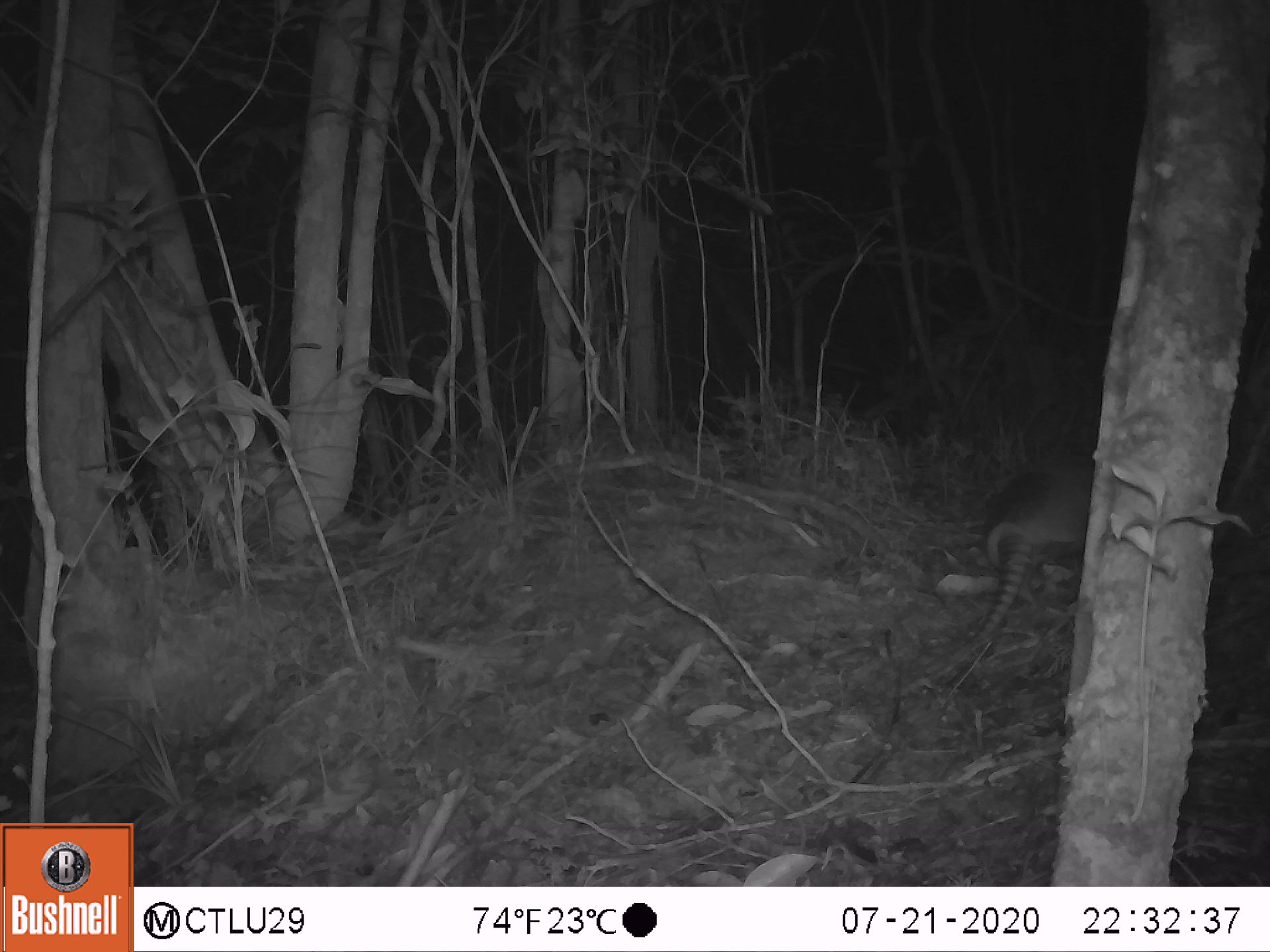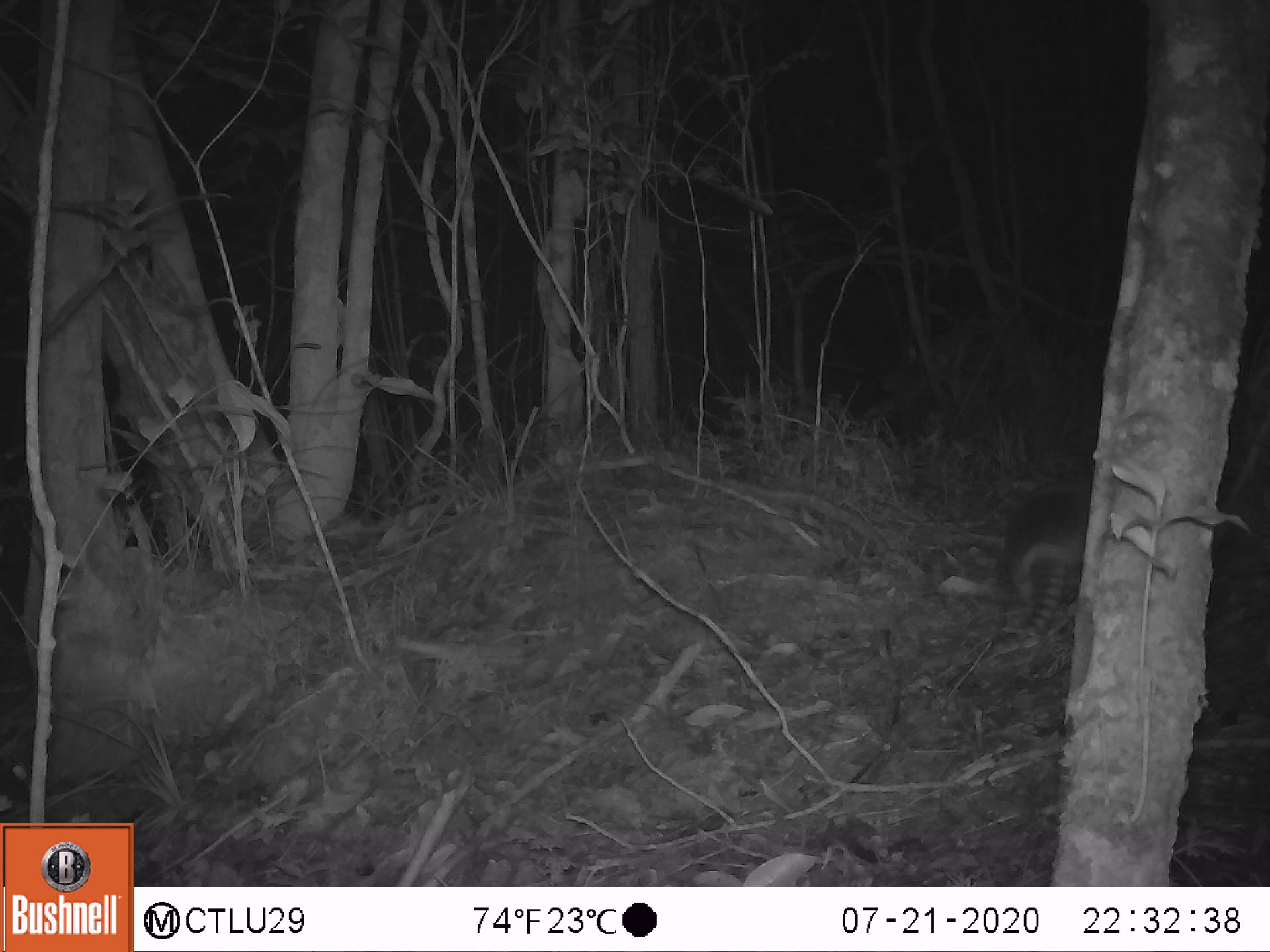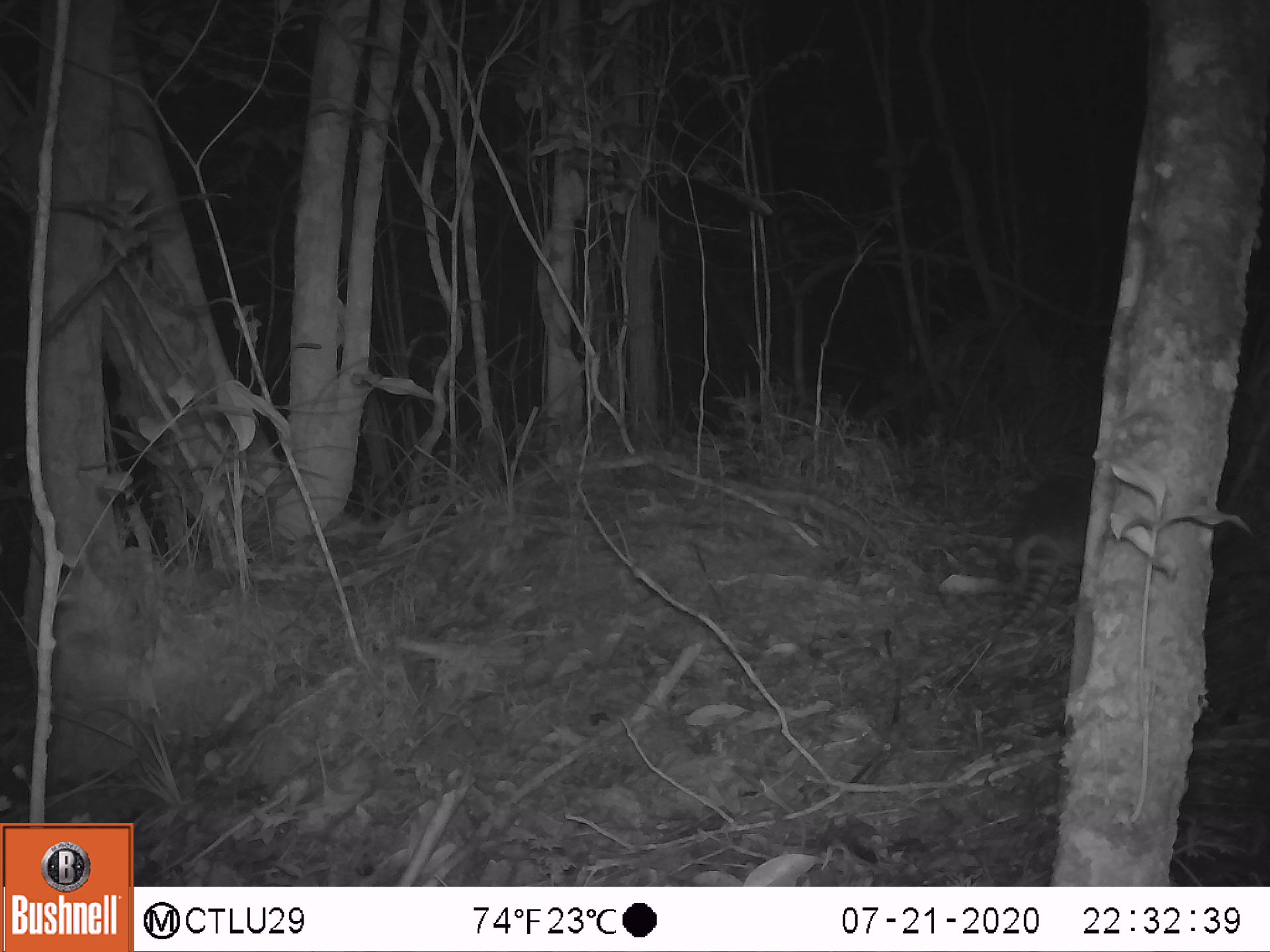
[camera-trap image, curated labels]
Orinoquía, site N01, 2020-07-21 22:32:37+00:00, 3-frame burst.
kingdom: Animalia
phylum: Chordata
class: Mammalia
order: Cingulata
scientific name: Cingulata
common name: armadillo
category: unknown armadillo